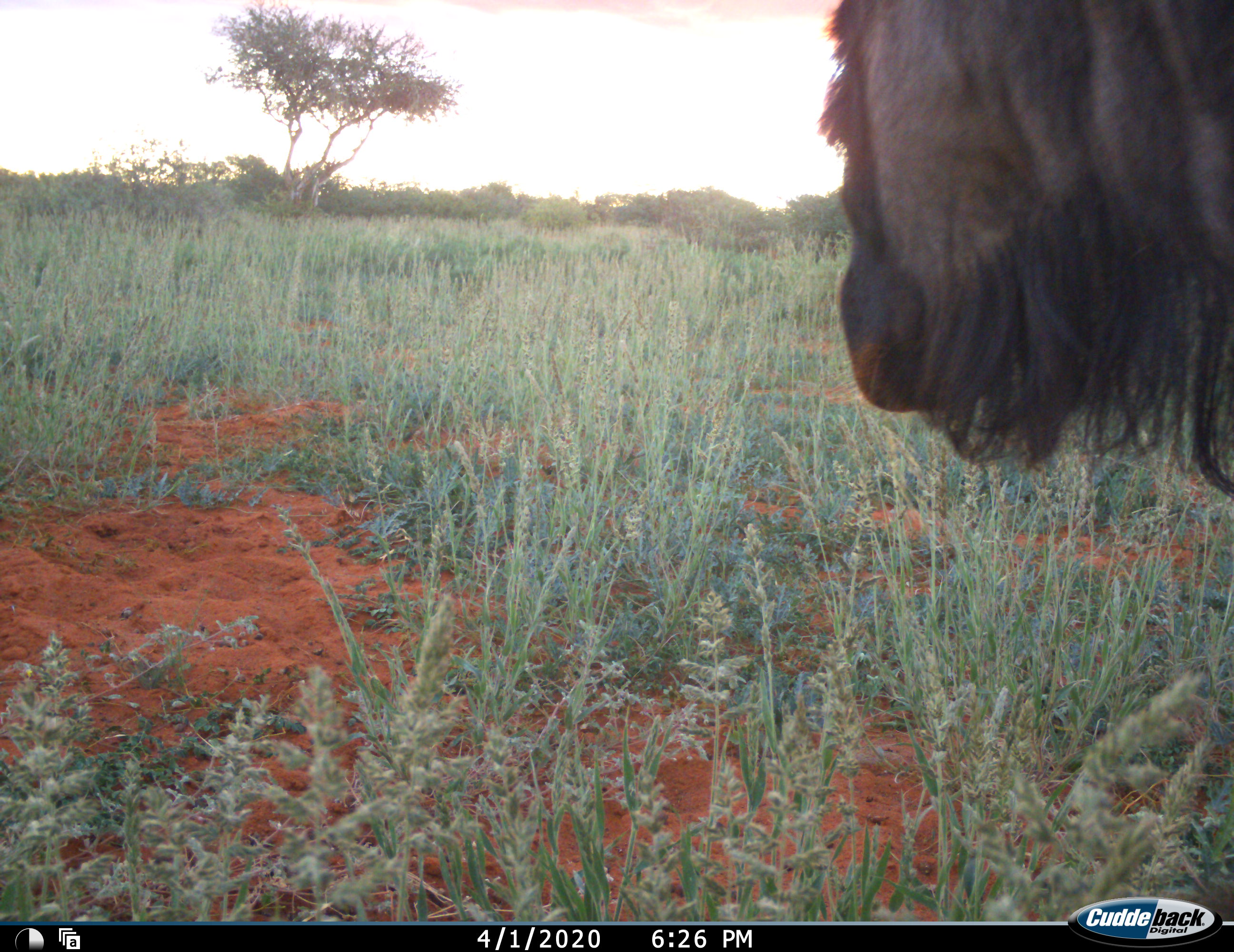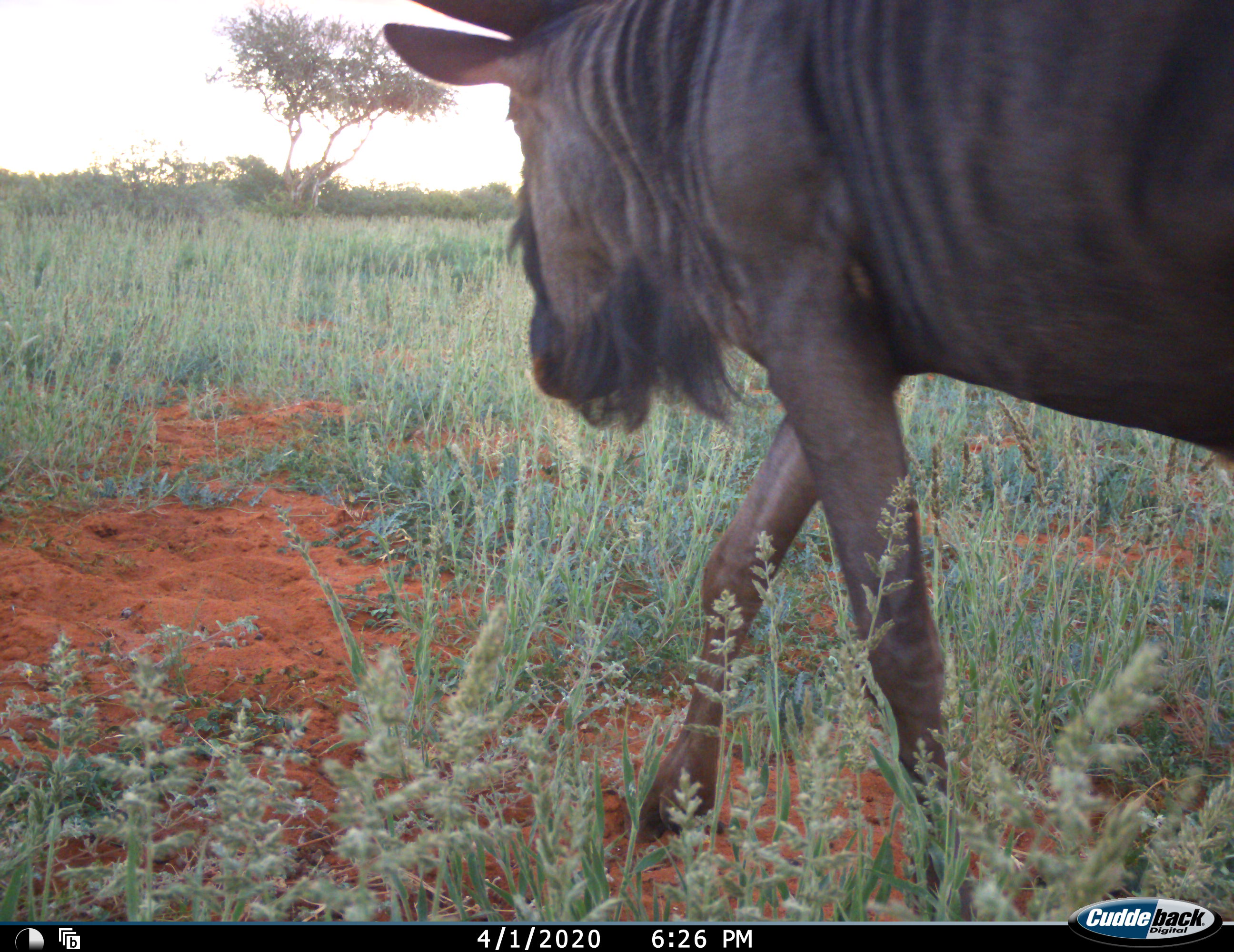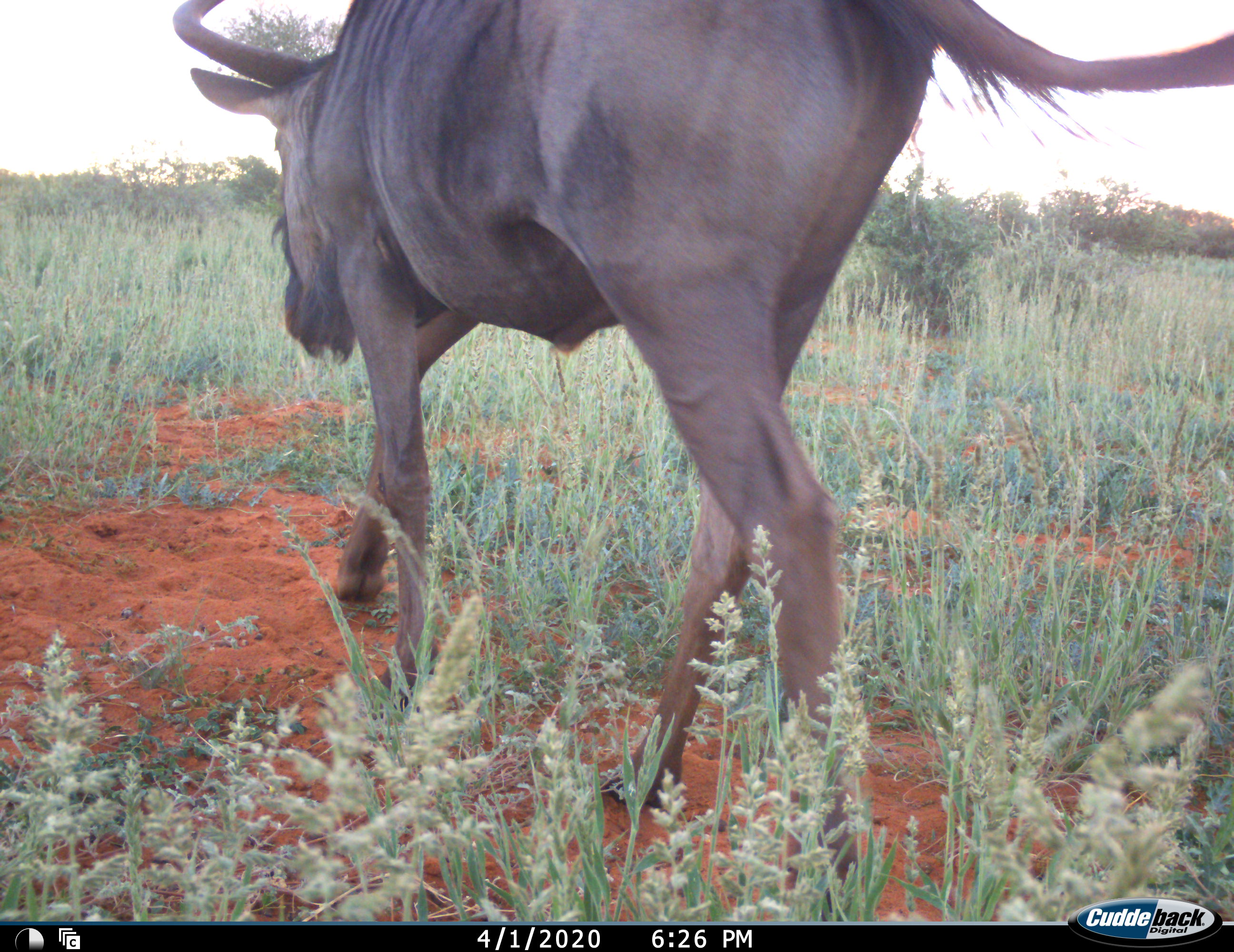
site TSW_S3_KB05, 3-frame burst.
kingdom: Animalia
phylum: Chordata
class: Mammalia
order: Artiodactyla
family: Bovidae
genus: Connochaetes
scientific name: Connochaetes taurinus taurinus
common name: blue wildebeest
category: wildebeestblue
Wildebeestblue (blue wildebeest) (Connochaetes taurinus taurinus), count 1. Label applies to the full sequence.